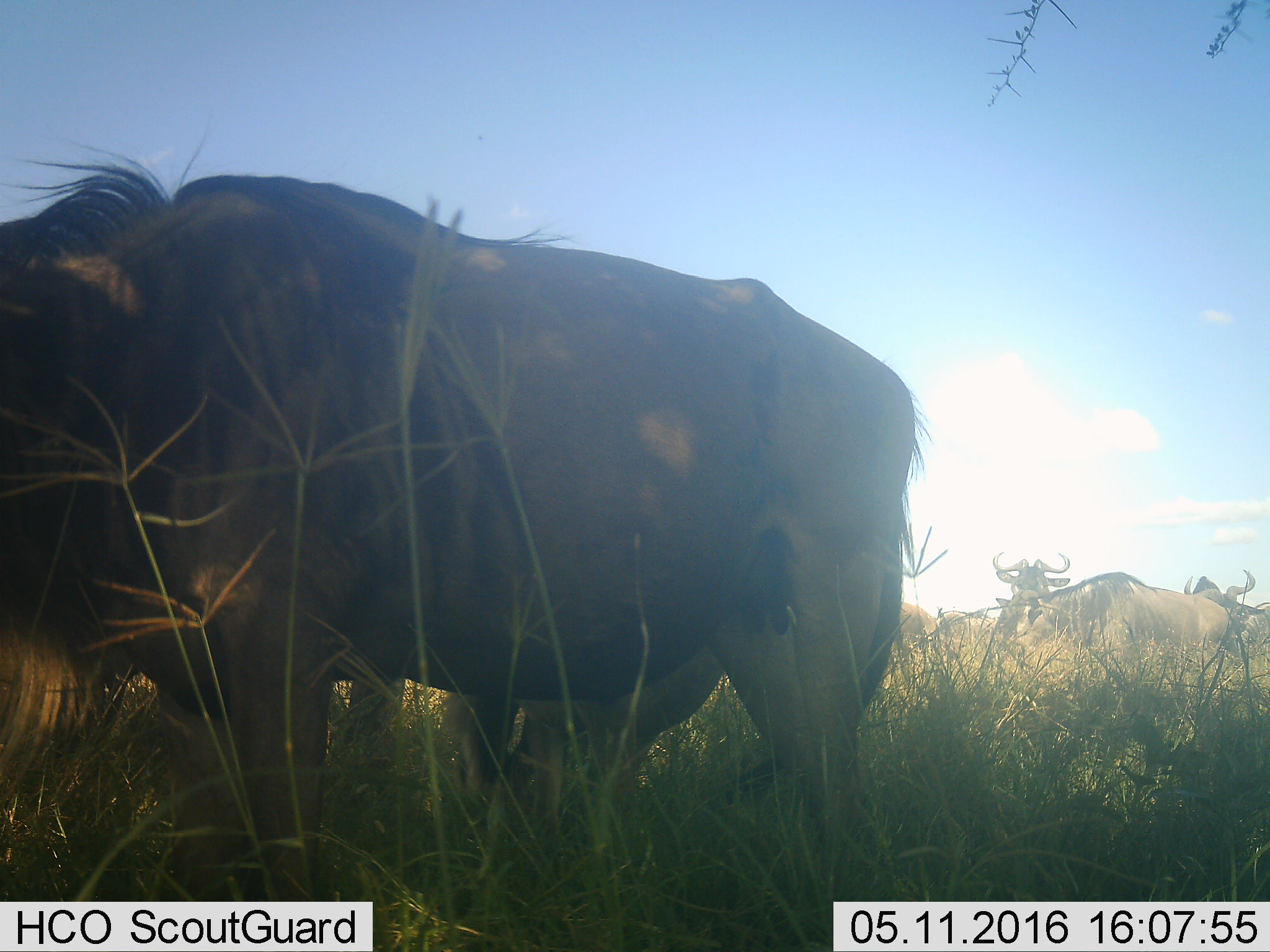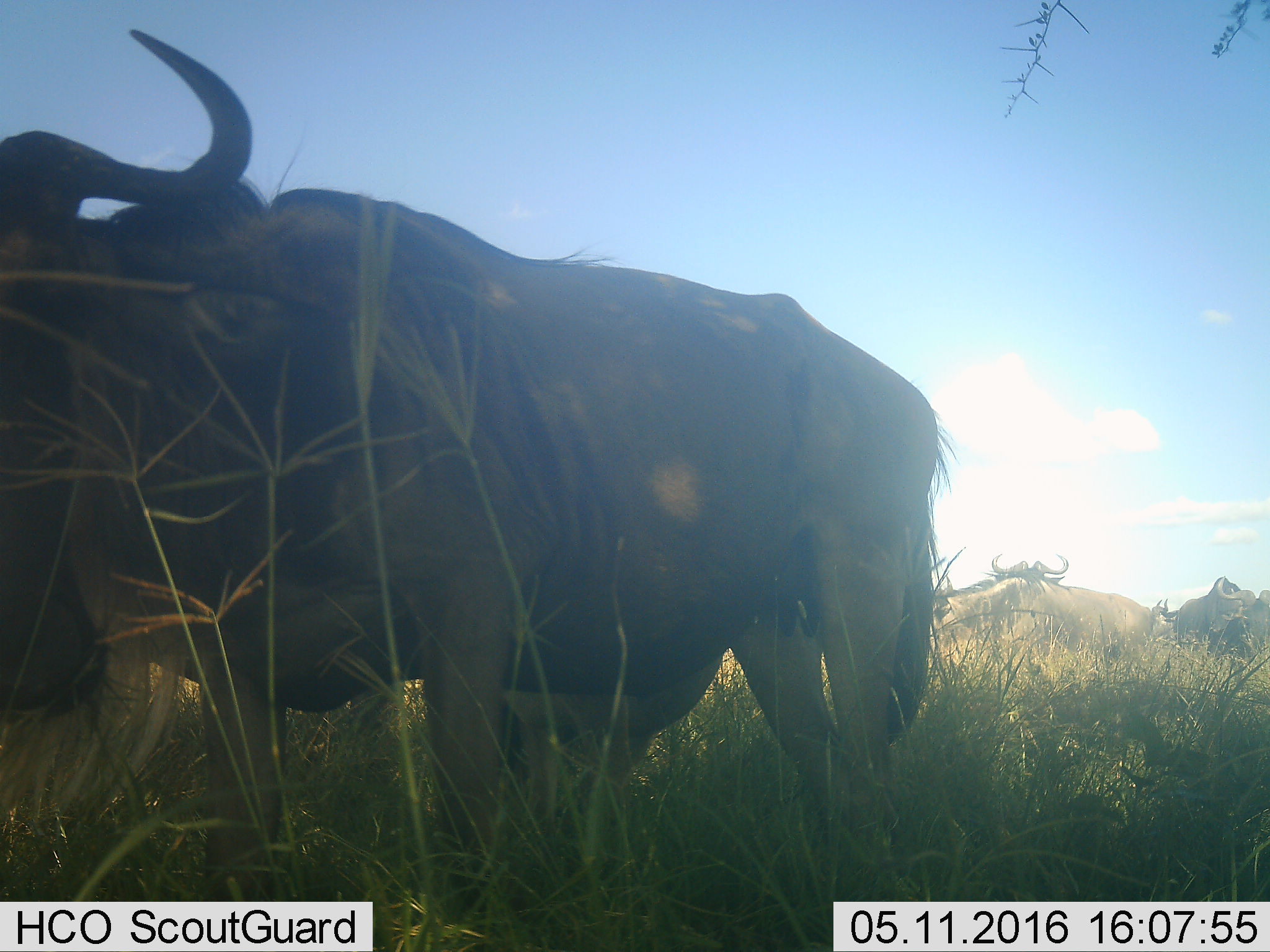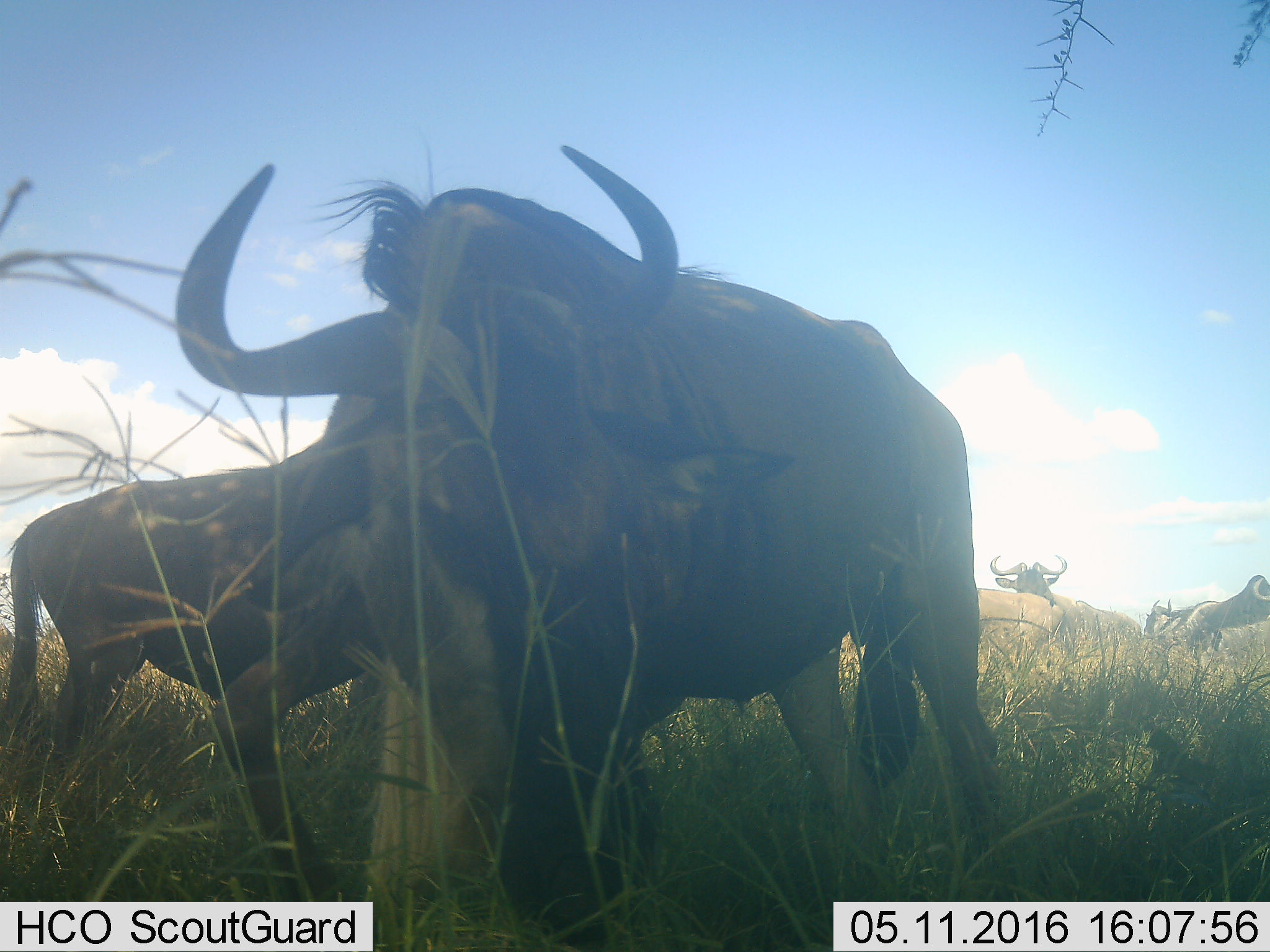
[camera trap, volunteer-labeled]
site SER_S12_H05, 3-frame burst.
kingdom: Animalia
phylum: Chordata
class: Mammalia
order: Artiodactyla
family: Bovidae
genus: Connochaetes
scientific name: Connochaetes taurinus taurinus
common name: blue wildebeest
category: wildebeestblue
Wildebeestblue (blue wildebeest) (Connochaetes taurinus taurinus), count 5. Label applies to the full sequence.